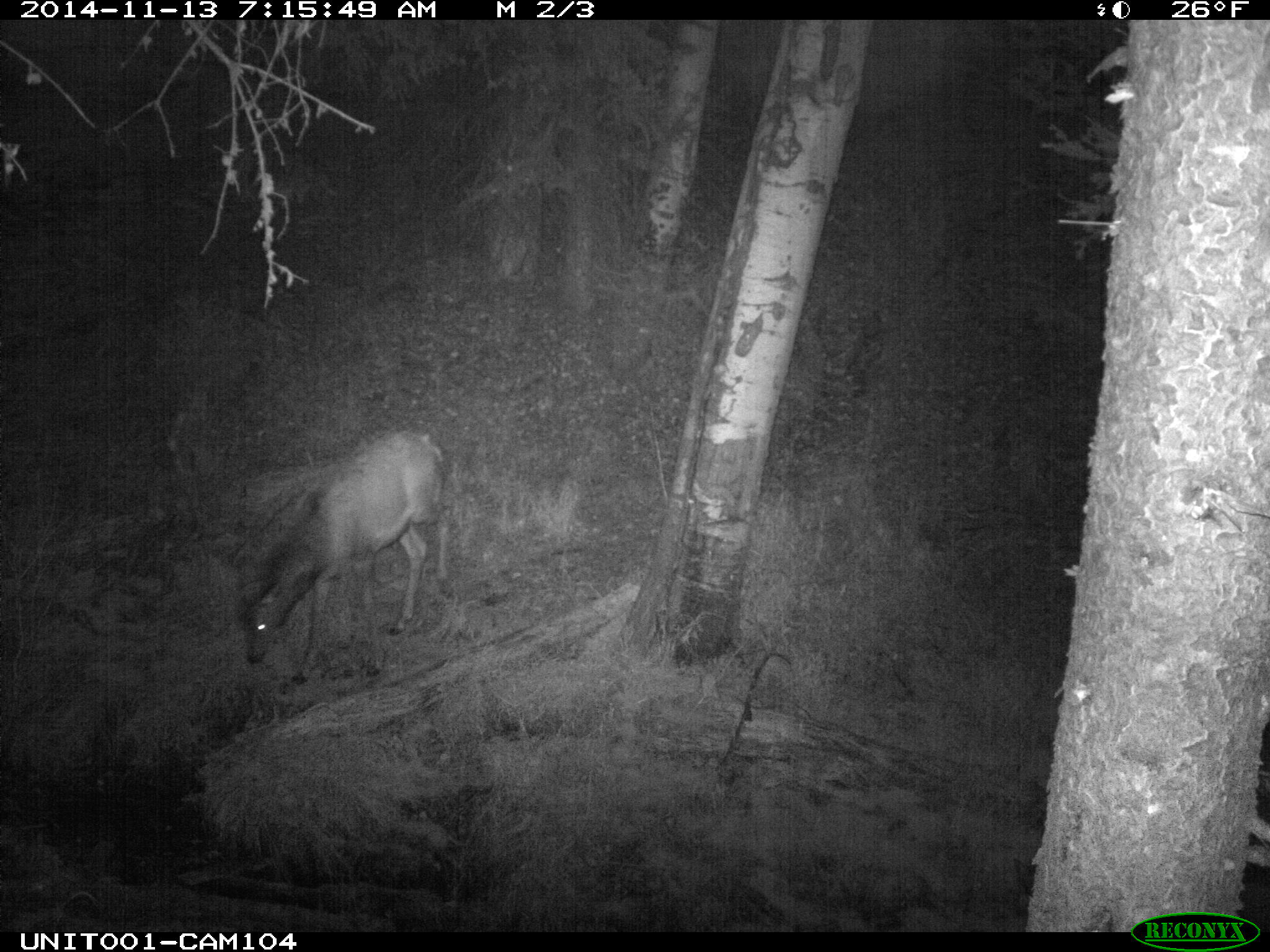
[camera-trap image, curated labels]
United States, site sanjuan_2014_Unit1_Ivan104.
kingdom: Animalia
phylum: Chordata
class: Mammalia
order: Artiodactyla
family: Cervidae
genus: Cervus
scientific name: Cervus elaphus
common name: red deer